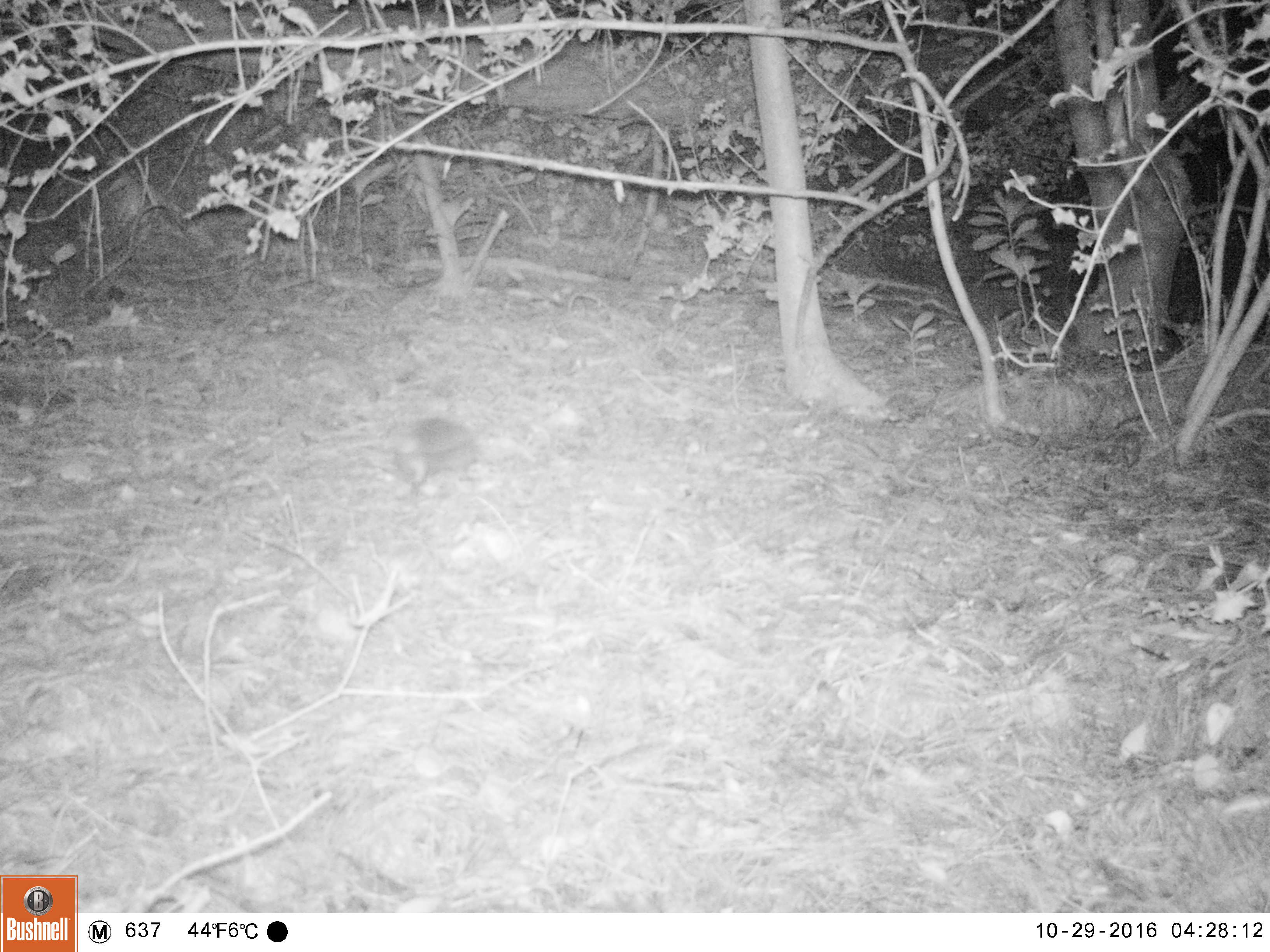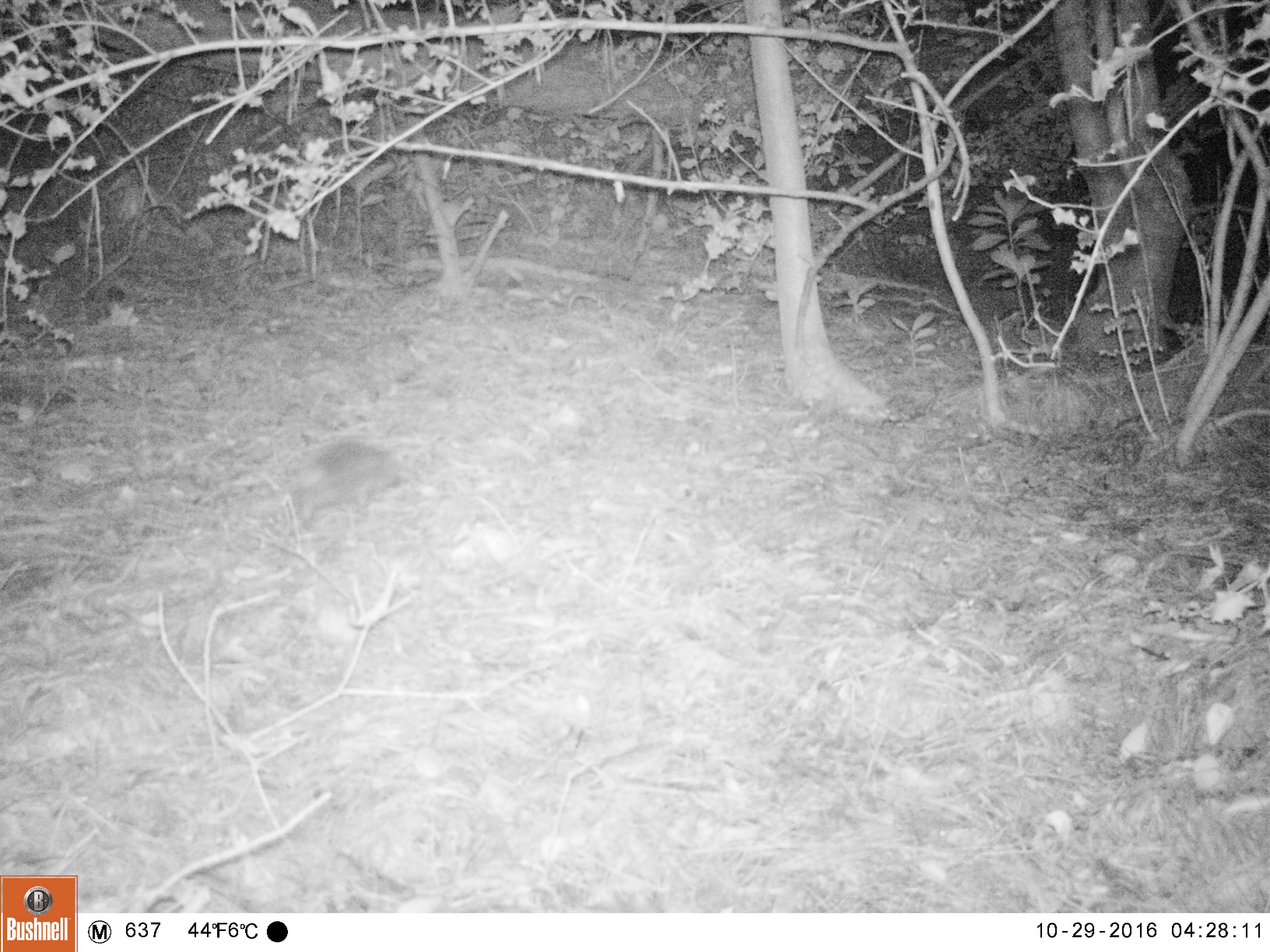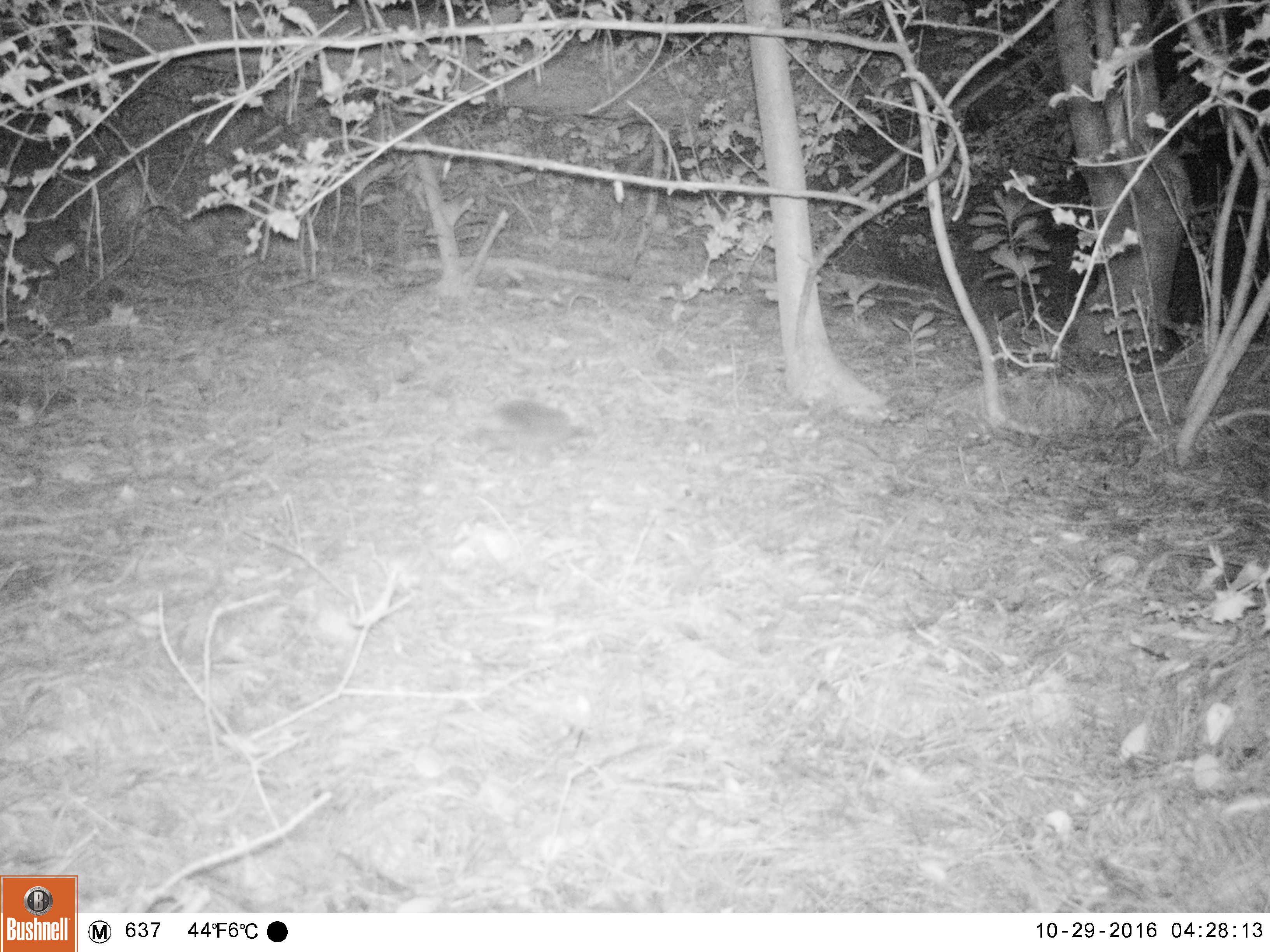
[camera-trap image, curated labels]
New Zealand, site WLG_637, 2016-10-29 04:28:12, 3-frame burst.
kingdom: Animalia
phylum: Chordata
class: Mammalia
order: Eulipotyphla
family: Erinaceidae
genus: Erinaceus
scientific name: Erinaceus europaeus europaeus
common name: european hedgehog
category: hedgehog